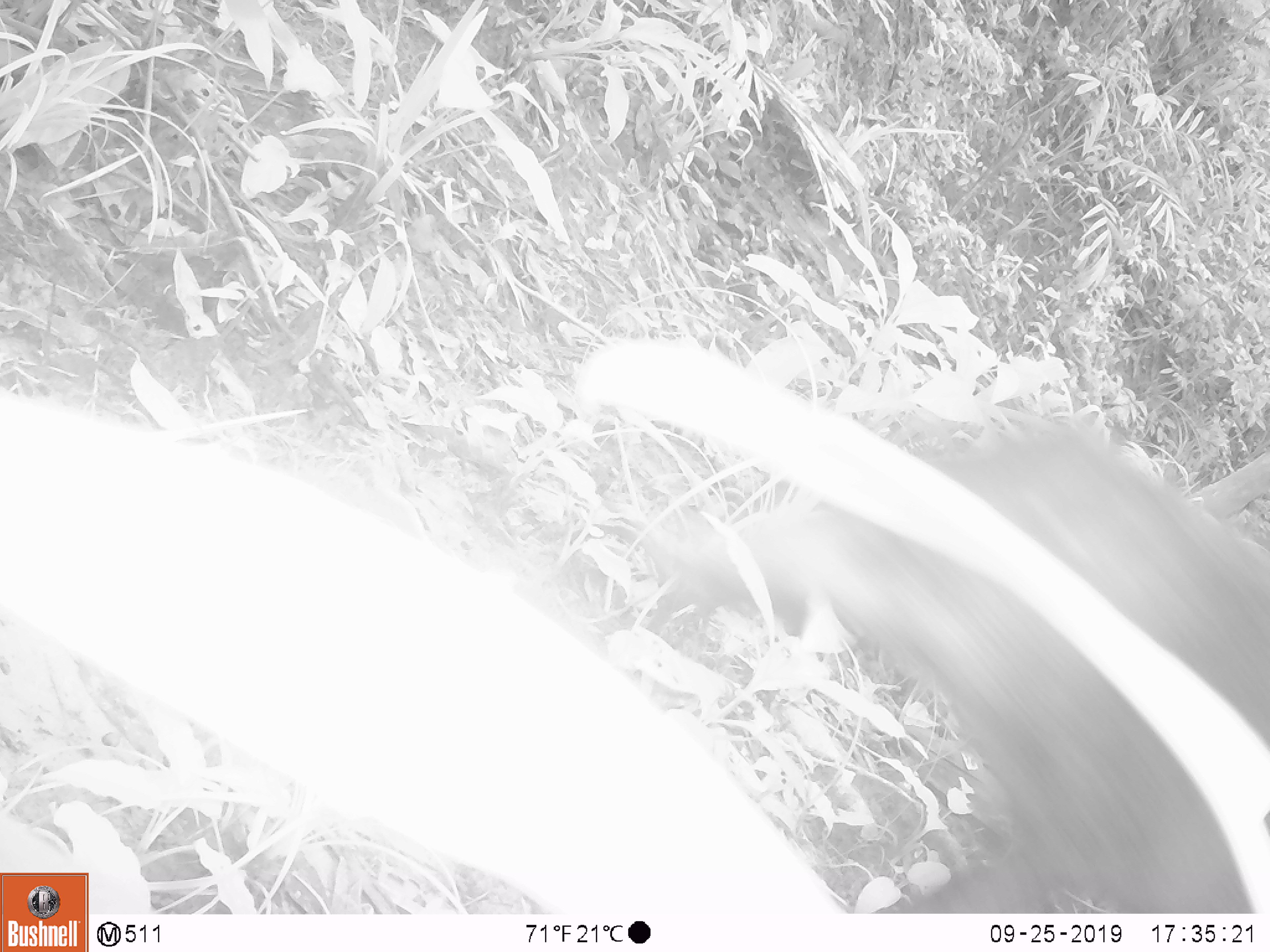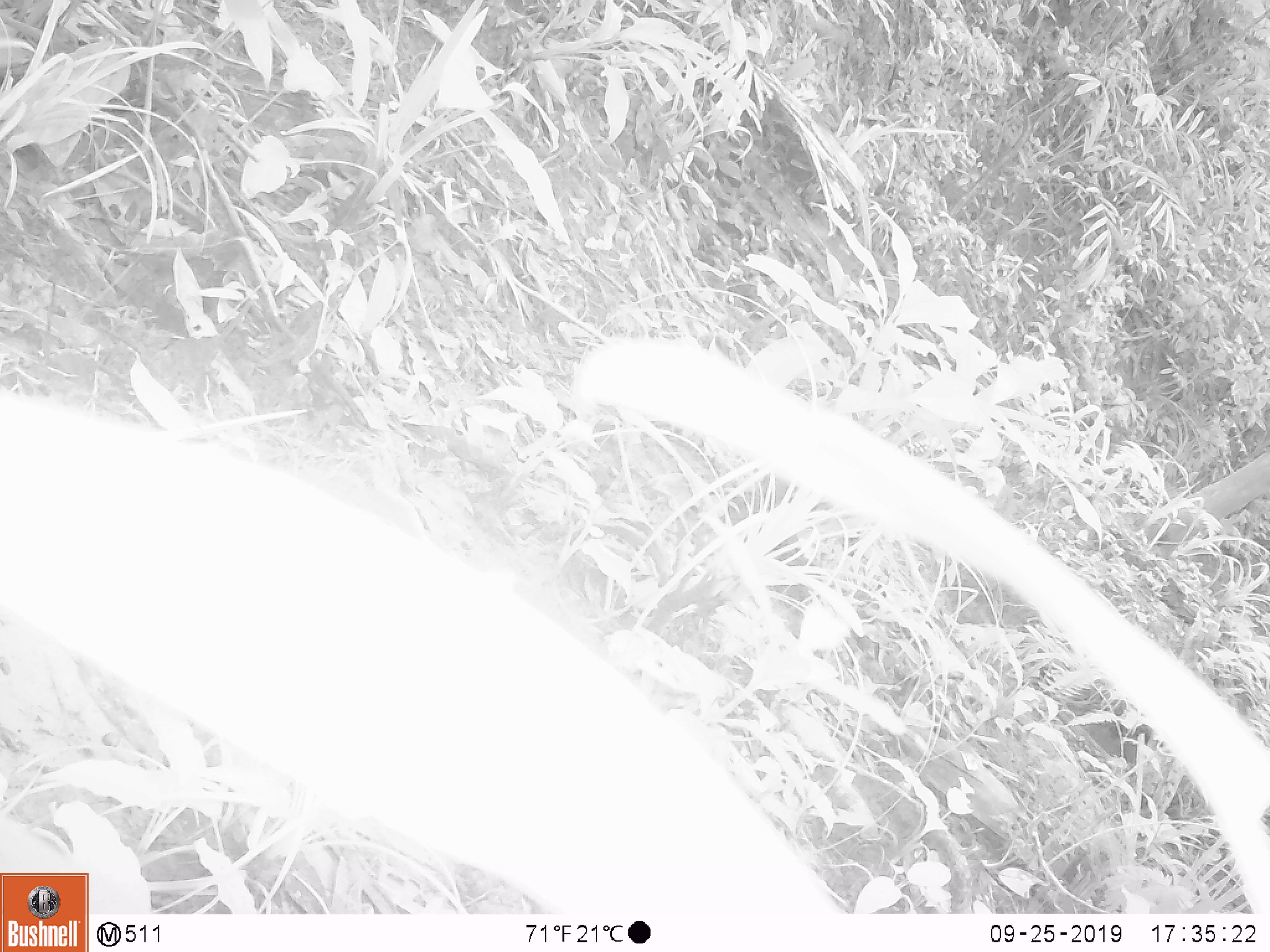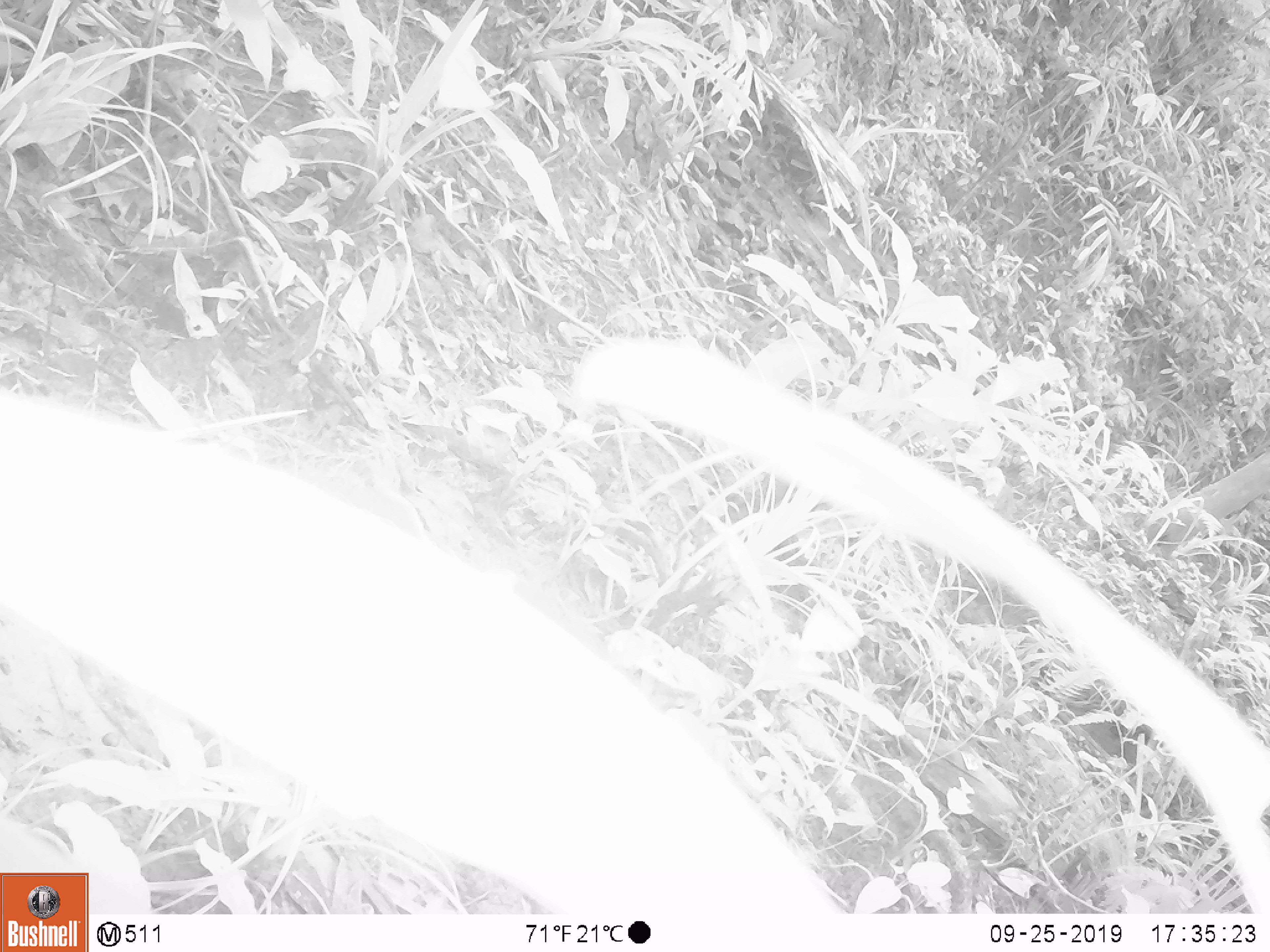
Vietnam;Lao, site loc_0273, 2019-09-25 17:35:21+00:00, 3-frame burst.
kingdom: Animalia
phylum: Chordata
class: Mammalia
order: Artiodactyla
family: Suidae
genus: Sus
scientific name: Sus scrofa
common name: eurasian wild pig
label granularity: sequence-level